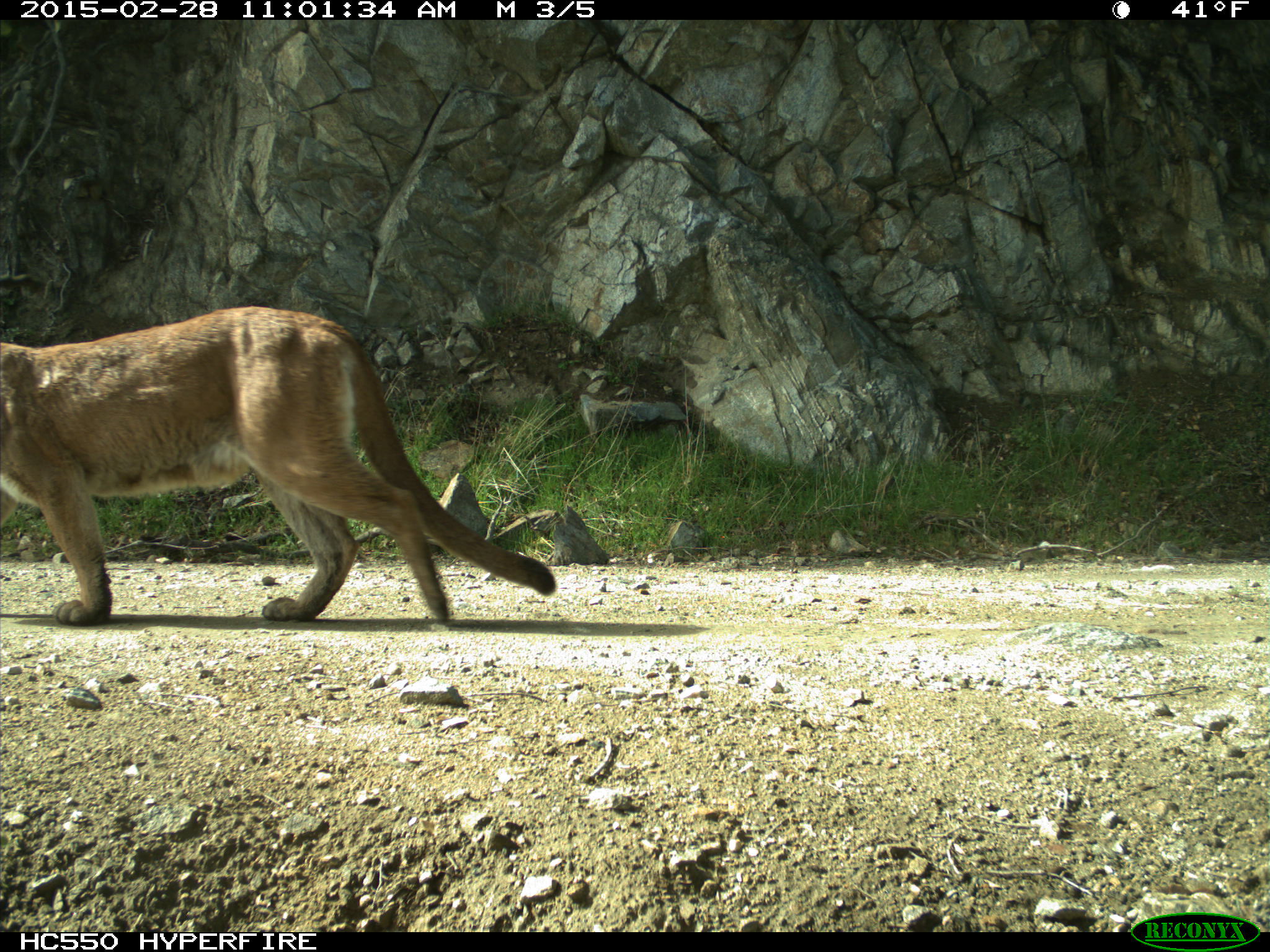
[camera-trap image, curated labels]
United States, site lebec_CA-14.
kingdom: Animalia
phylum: Chordata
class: Mammalia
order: Carnivora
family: Felidae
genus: Puma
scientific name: Puma concolor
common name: mountain lion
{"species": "Puma concolor (mountain lion)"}